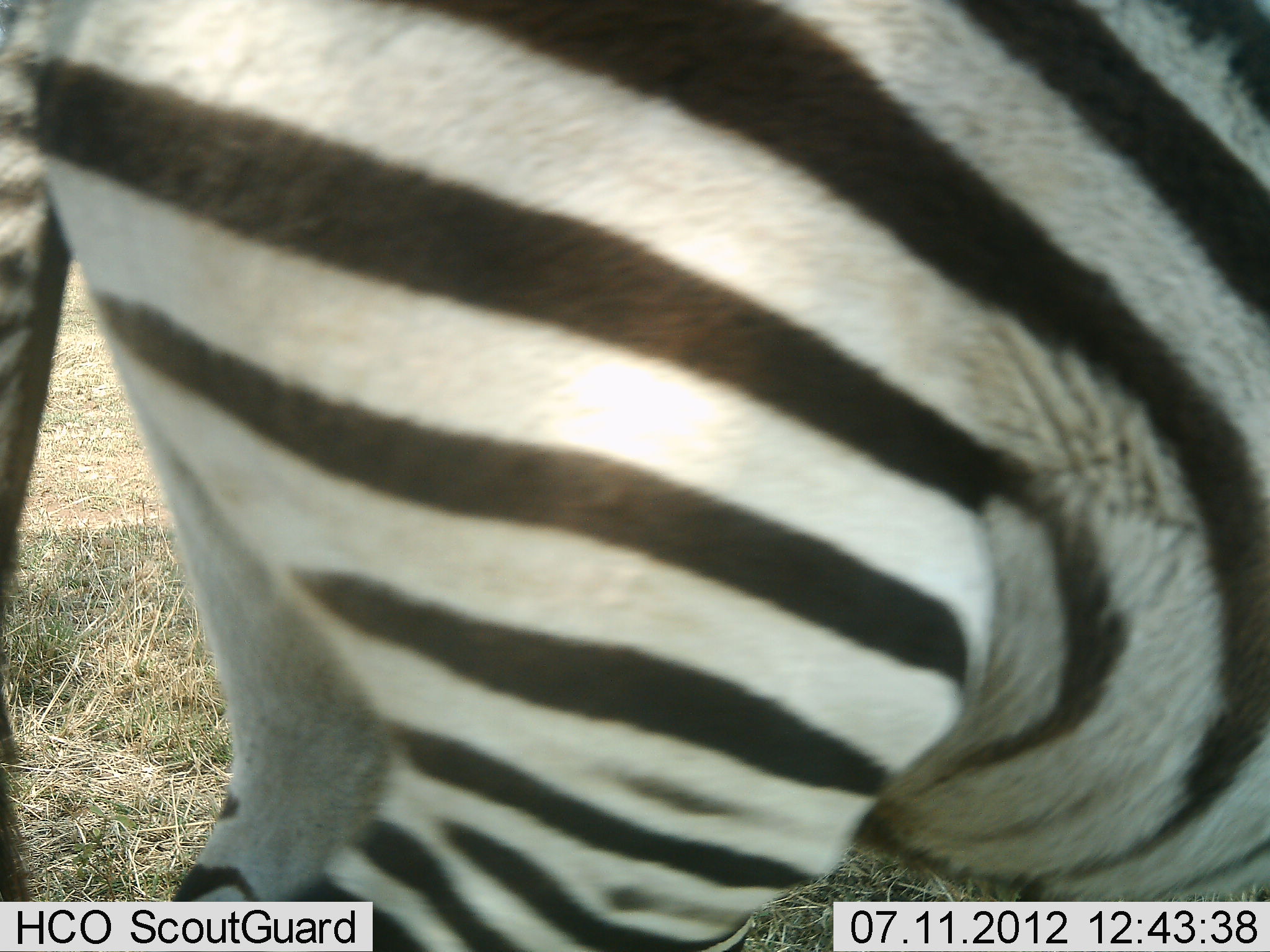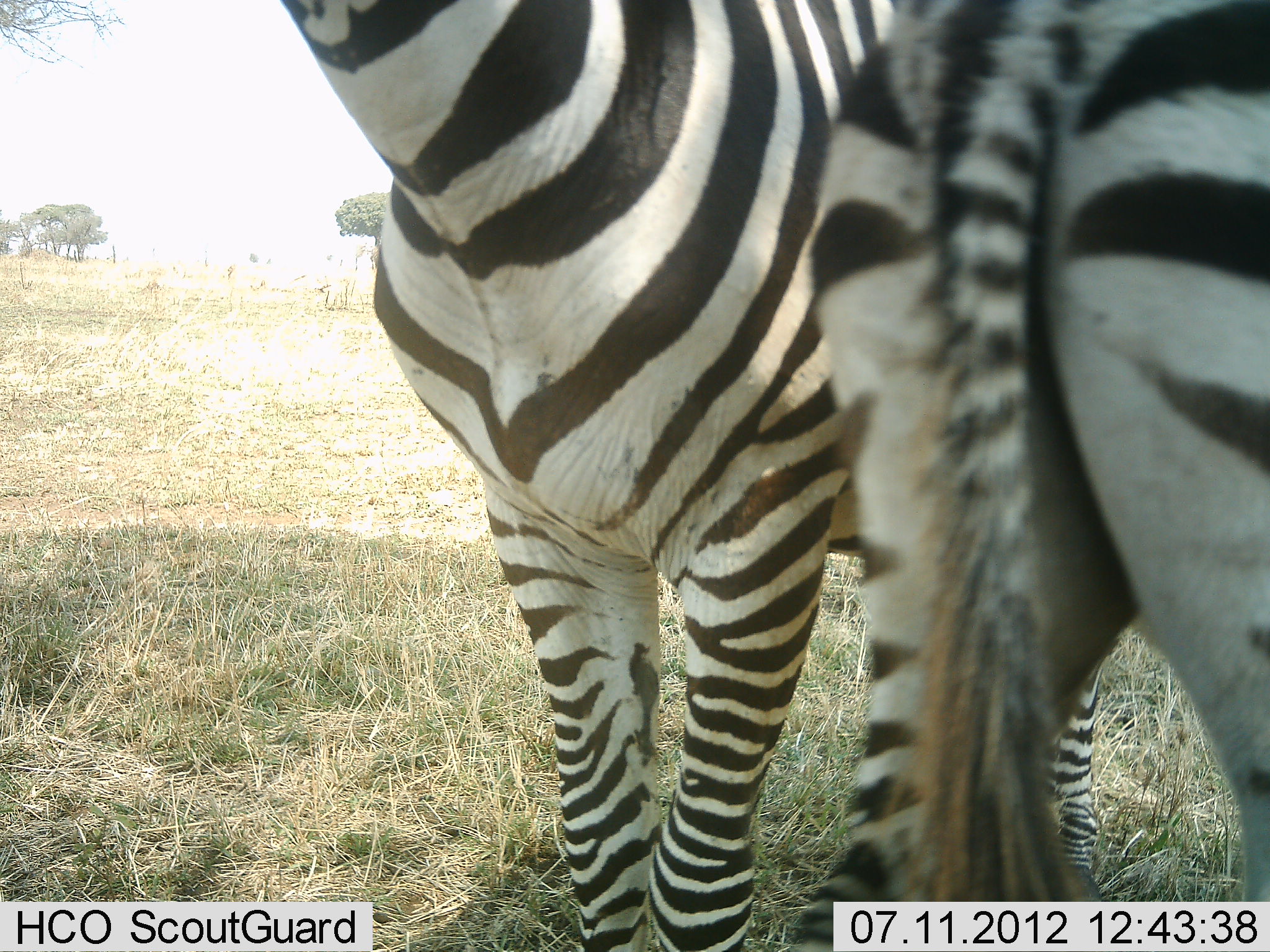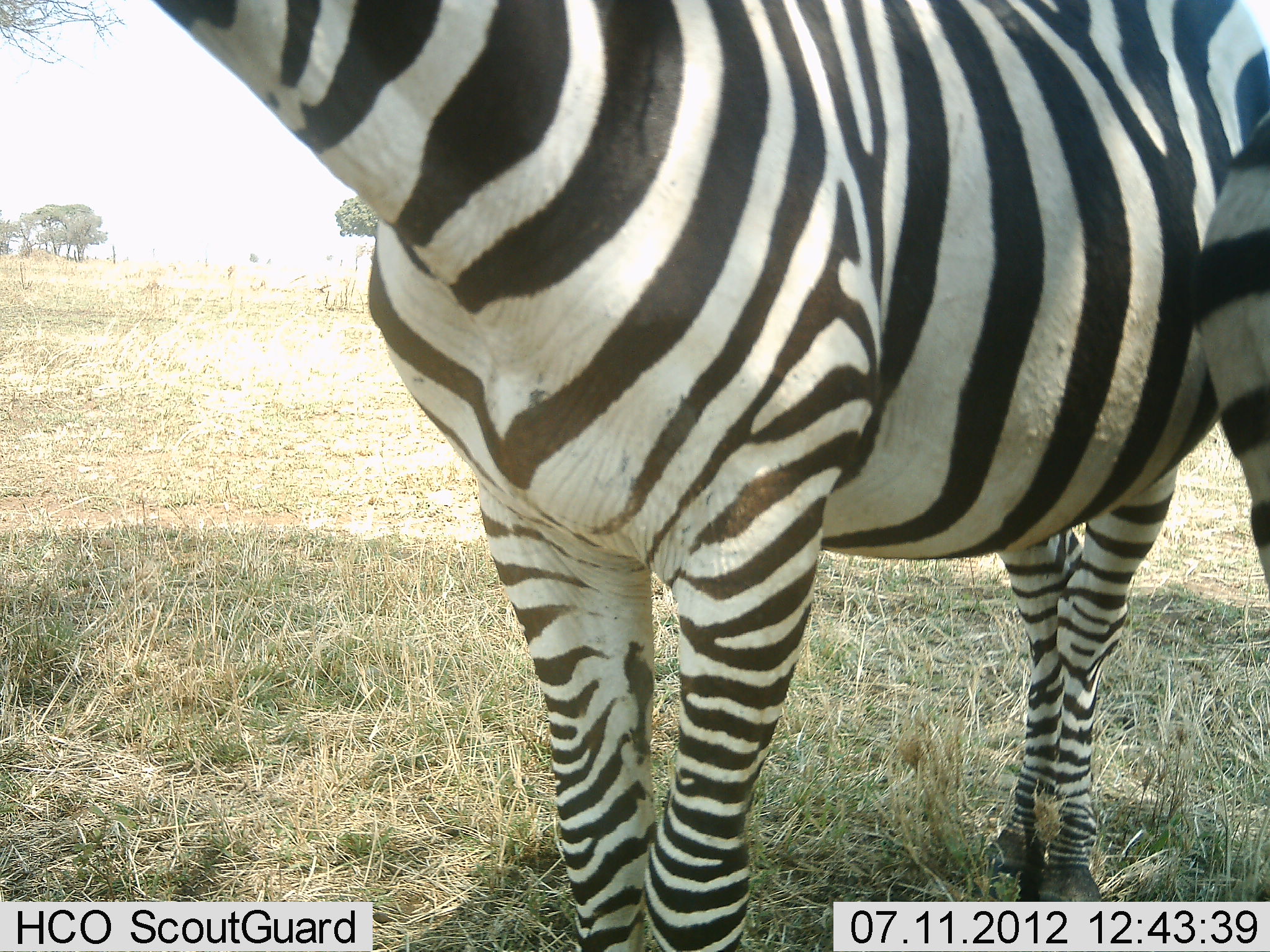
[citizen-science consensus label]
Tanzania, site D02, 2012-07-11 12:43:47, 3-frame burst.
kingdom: Animalia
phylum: Chordata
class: Mammalia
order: Perissodactyla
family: Equidae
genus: Equus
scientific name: Equus quagga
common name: plains zebra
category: zebra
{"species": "zebra (plains zebra) (Equus quagga)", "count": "2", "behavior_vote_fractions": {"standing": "100%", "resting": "0%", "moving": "30%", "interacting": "0%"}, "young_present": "0%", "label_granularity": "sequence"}